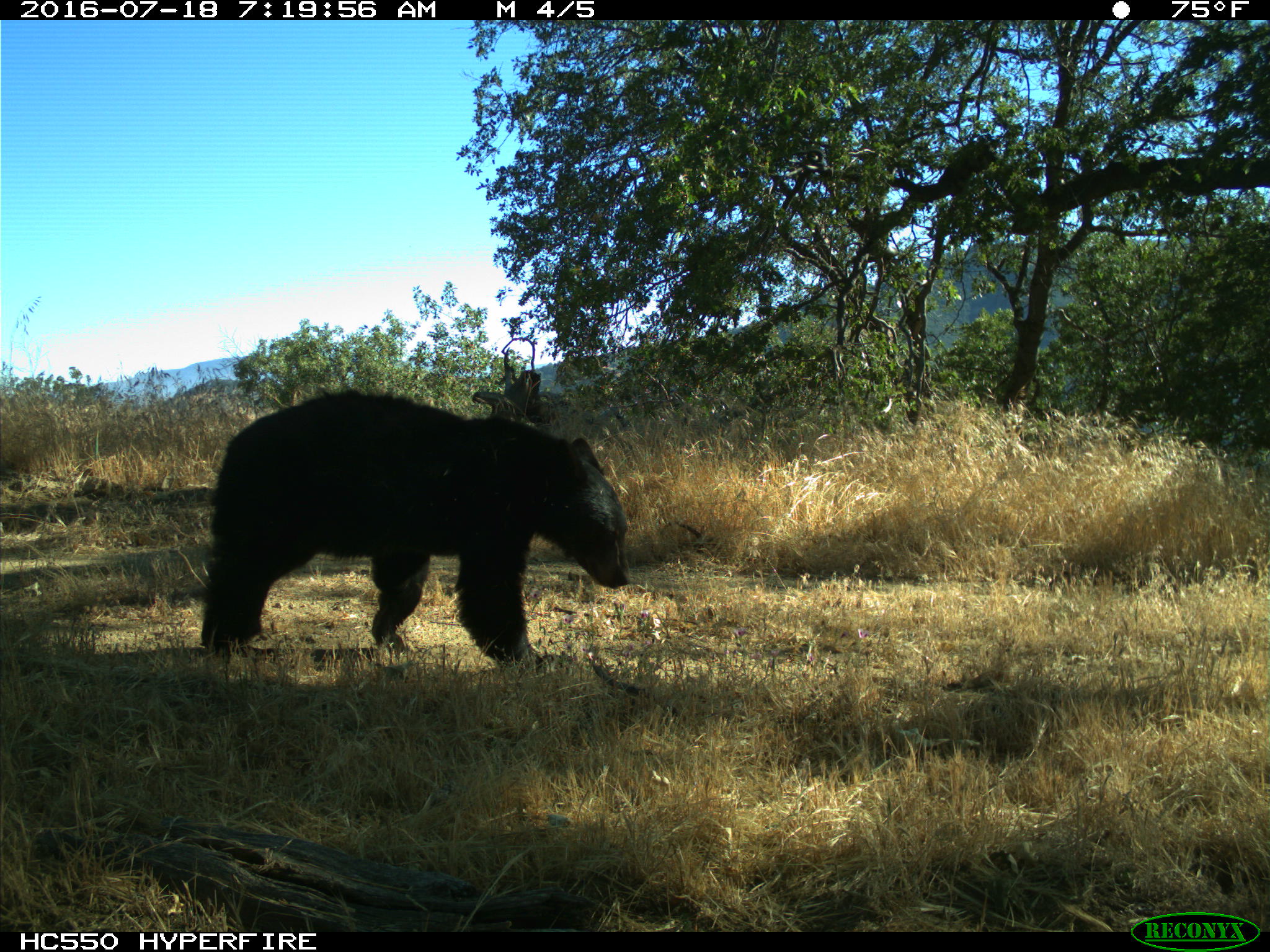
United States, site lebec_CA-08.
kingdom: Animalia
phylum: Chordata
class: Mammalia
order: Carnivora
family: Ursidae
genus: Ursus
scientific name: Ursus americanus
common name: american black bear